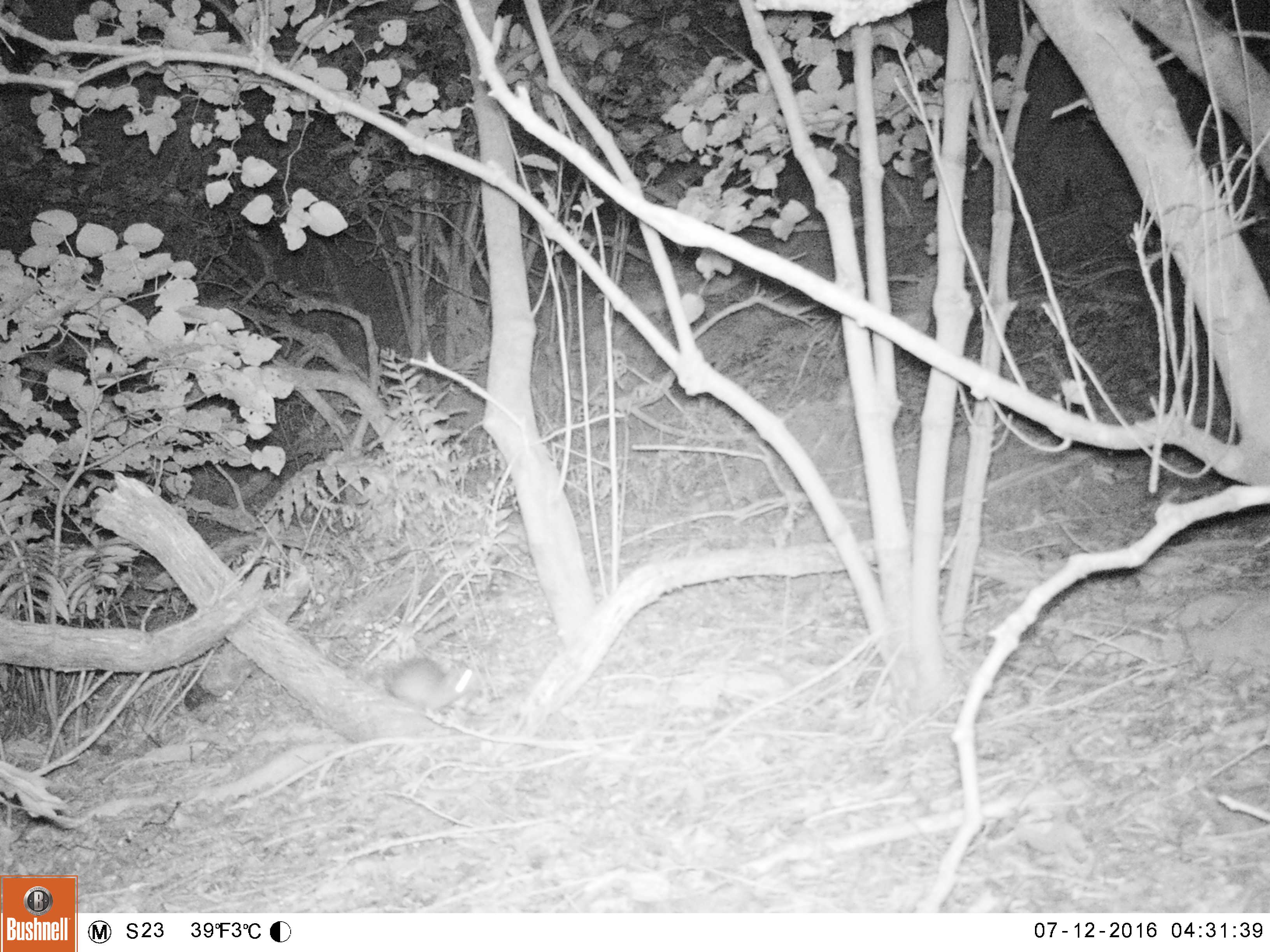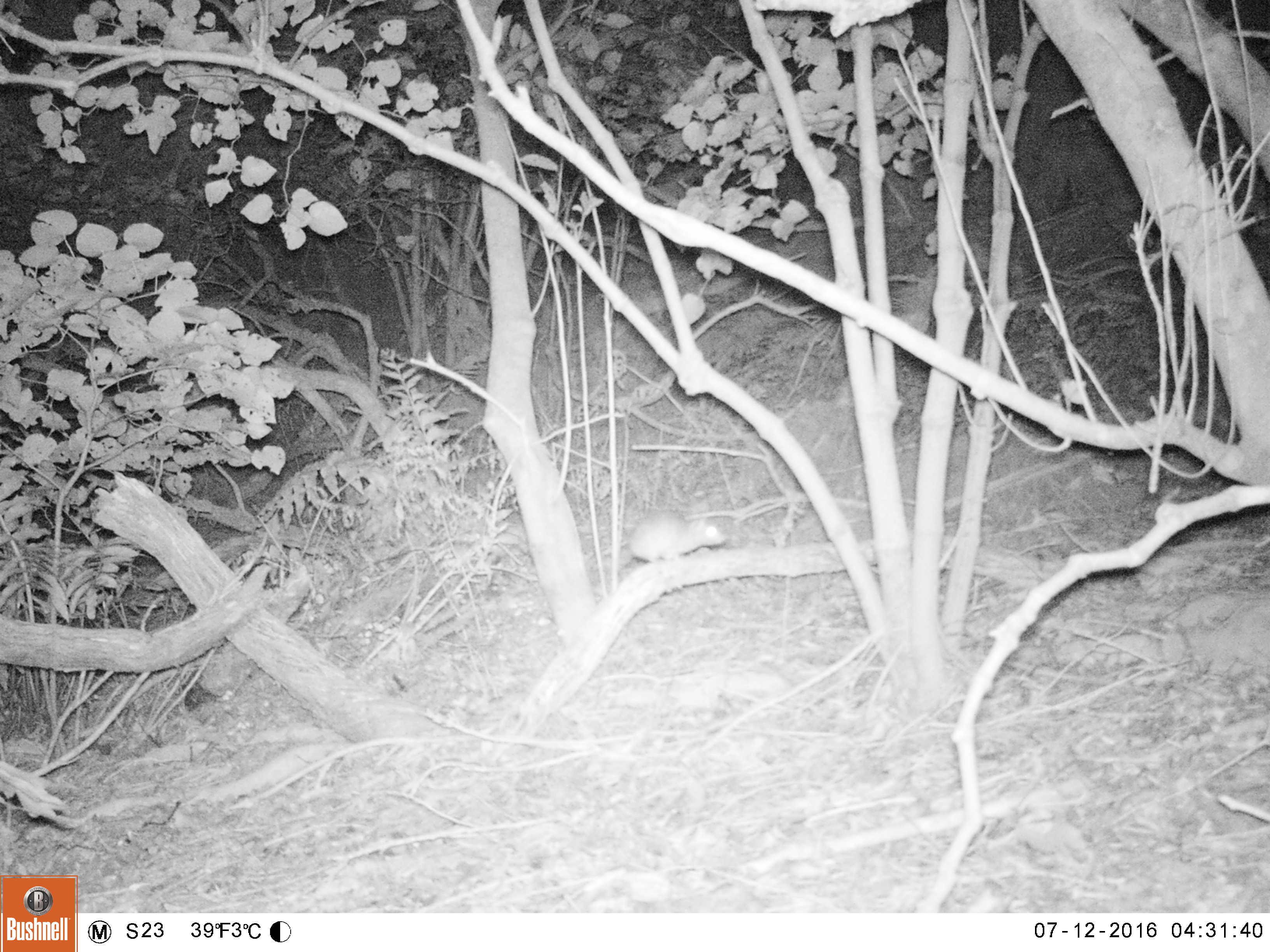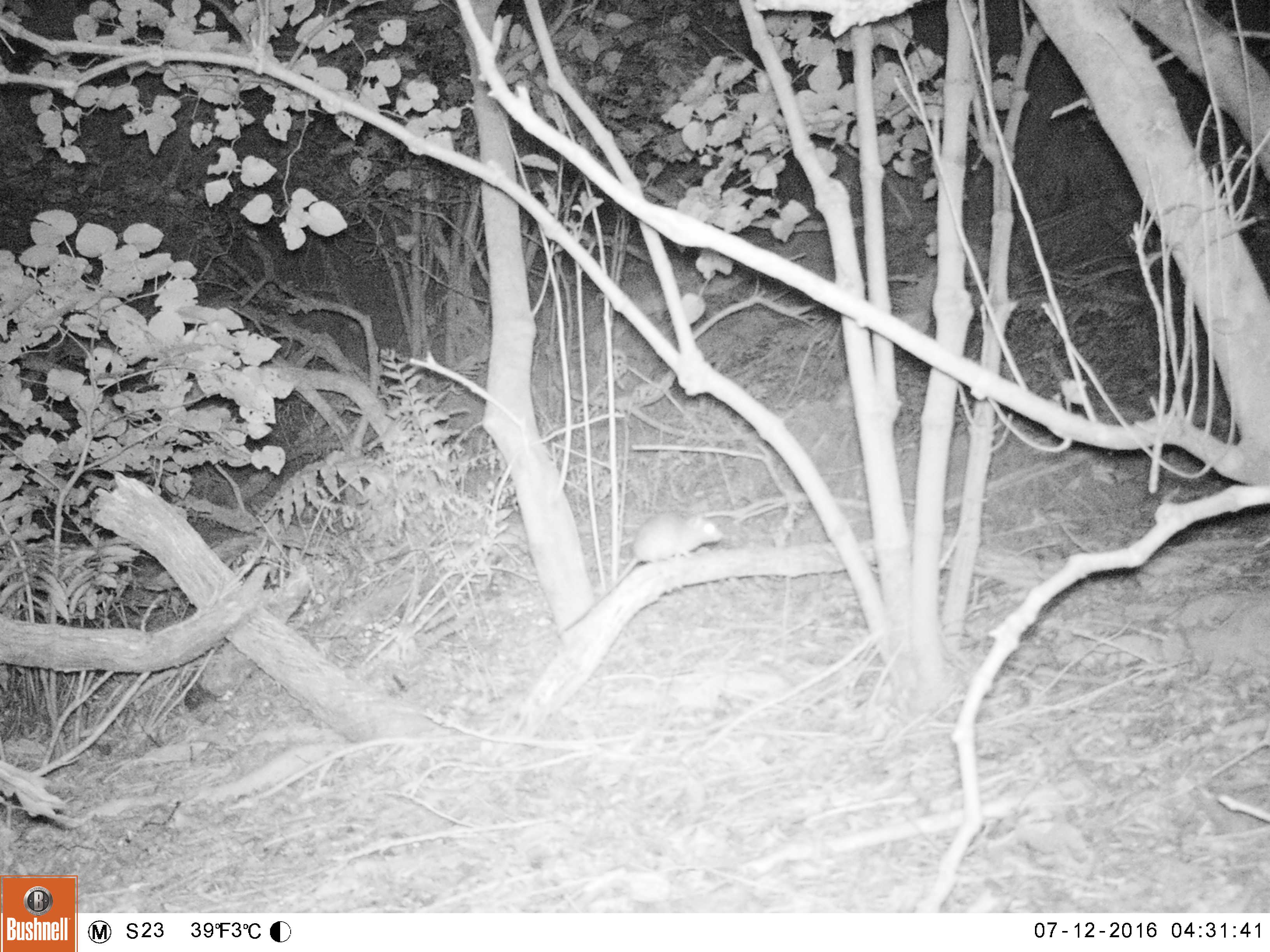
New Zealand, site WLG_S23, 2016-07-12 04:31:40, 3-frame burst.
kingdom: Animalia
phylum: Chordata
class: Mammalia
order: Rodentia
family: Muridae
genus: Rattus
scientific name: Rattus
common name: rat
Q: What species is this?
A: Rat (Rattus).